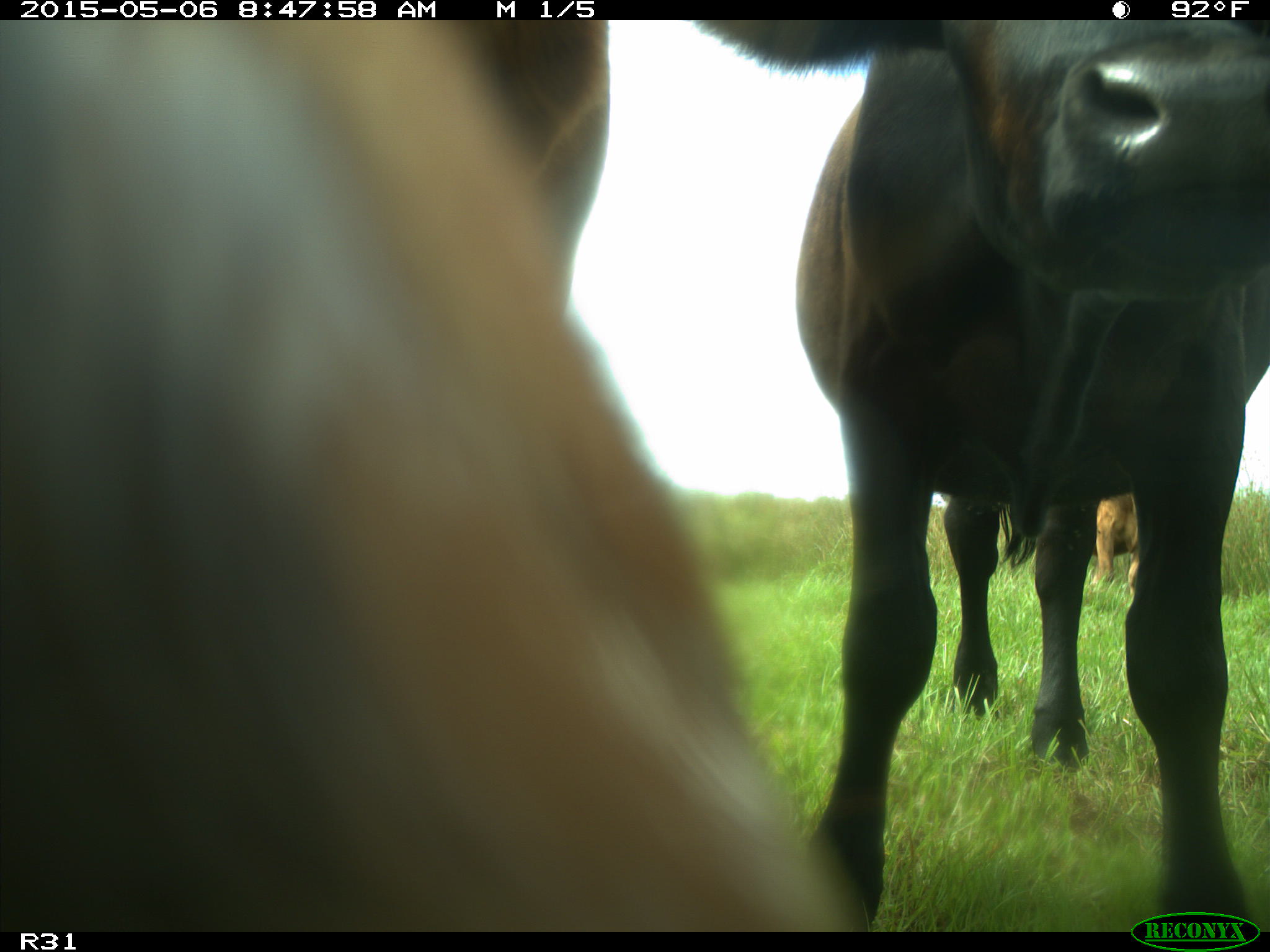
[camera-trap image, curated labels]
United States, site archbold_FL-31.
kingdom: Animalia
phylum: Chordata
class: Mammalia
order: Artiodactyla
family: Bovidae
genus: Bos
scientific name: Bos taurus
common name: domestic cow